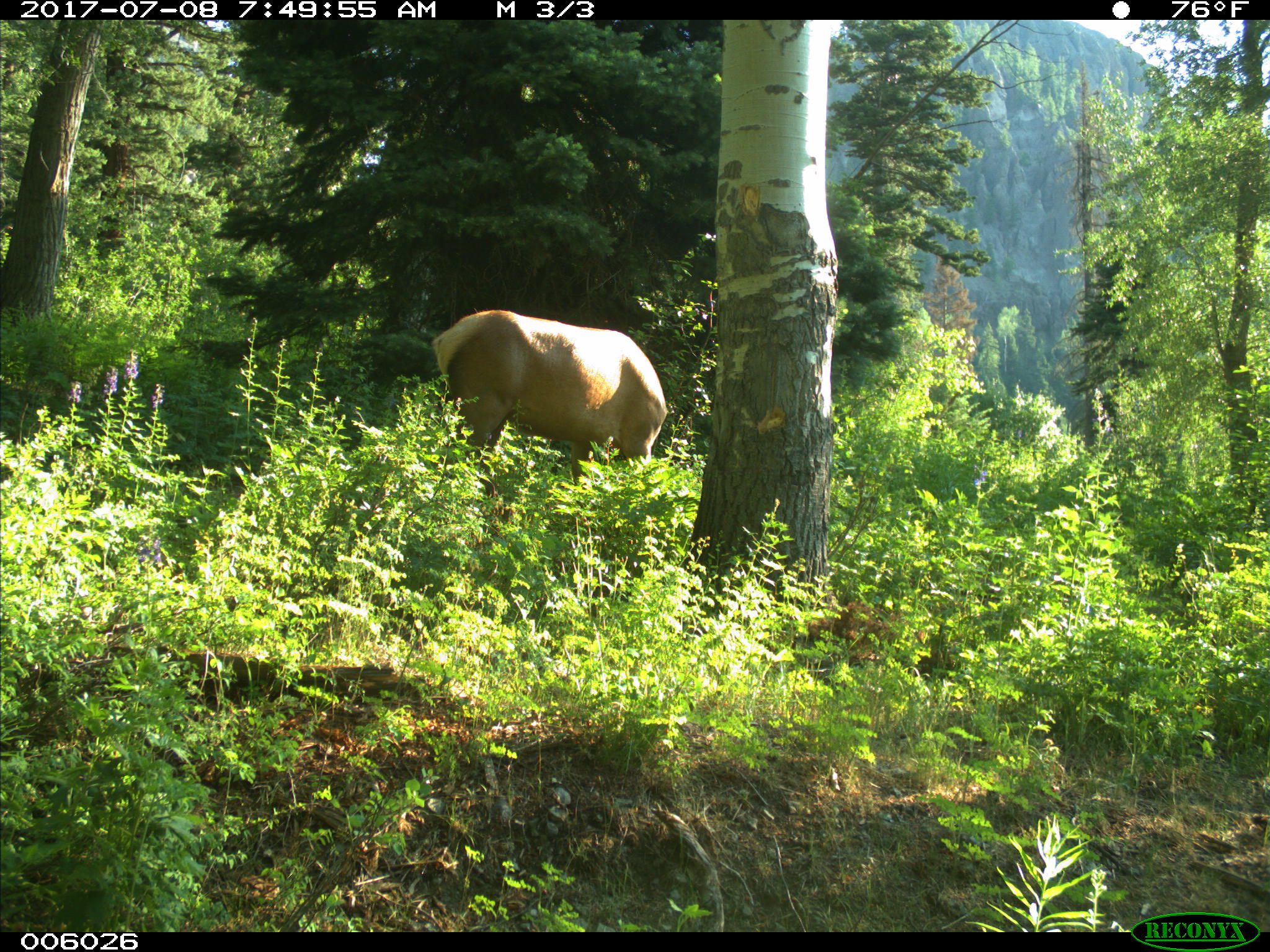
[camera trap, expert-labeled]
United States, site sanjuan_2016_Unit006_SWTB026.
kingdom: Animalia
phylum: Chordata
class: Mammalia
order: Artiodactyla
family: Cervidae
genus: Cervus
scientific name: Cervus elaphus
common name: red deer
Cervus elaphus (red deer).